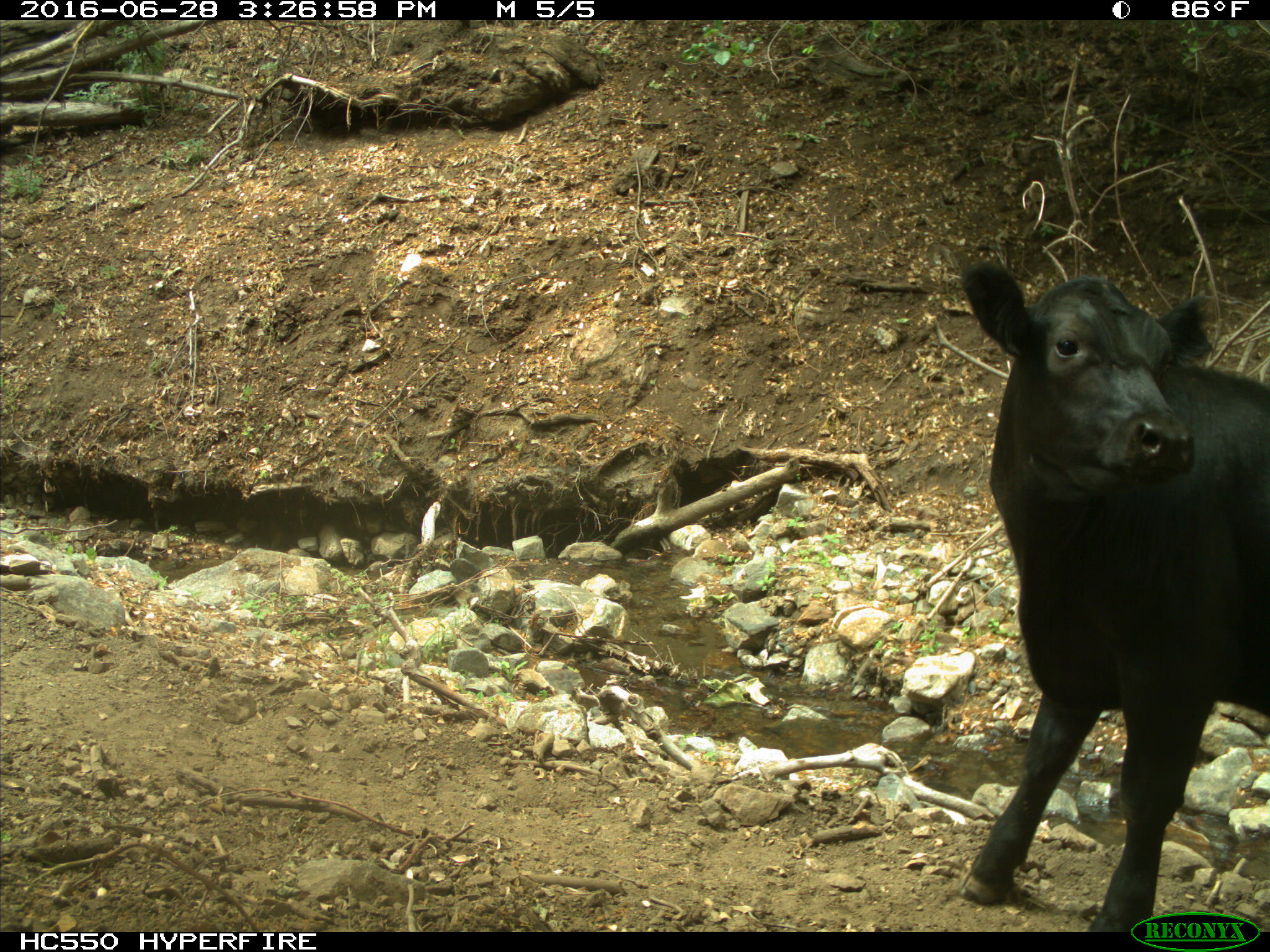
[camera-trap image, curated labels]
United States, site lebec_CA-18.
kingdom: Animalia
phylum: Chordata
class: Mammalia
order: Artiodactyla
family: Bovidae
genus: Bos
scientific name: Bos taurus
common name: domestic cow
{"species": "Bos taurus (domestic cow)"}